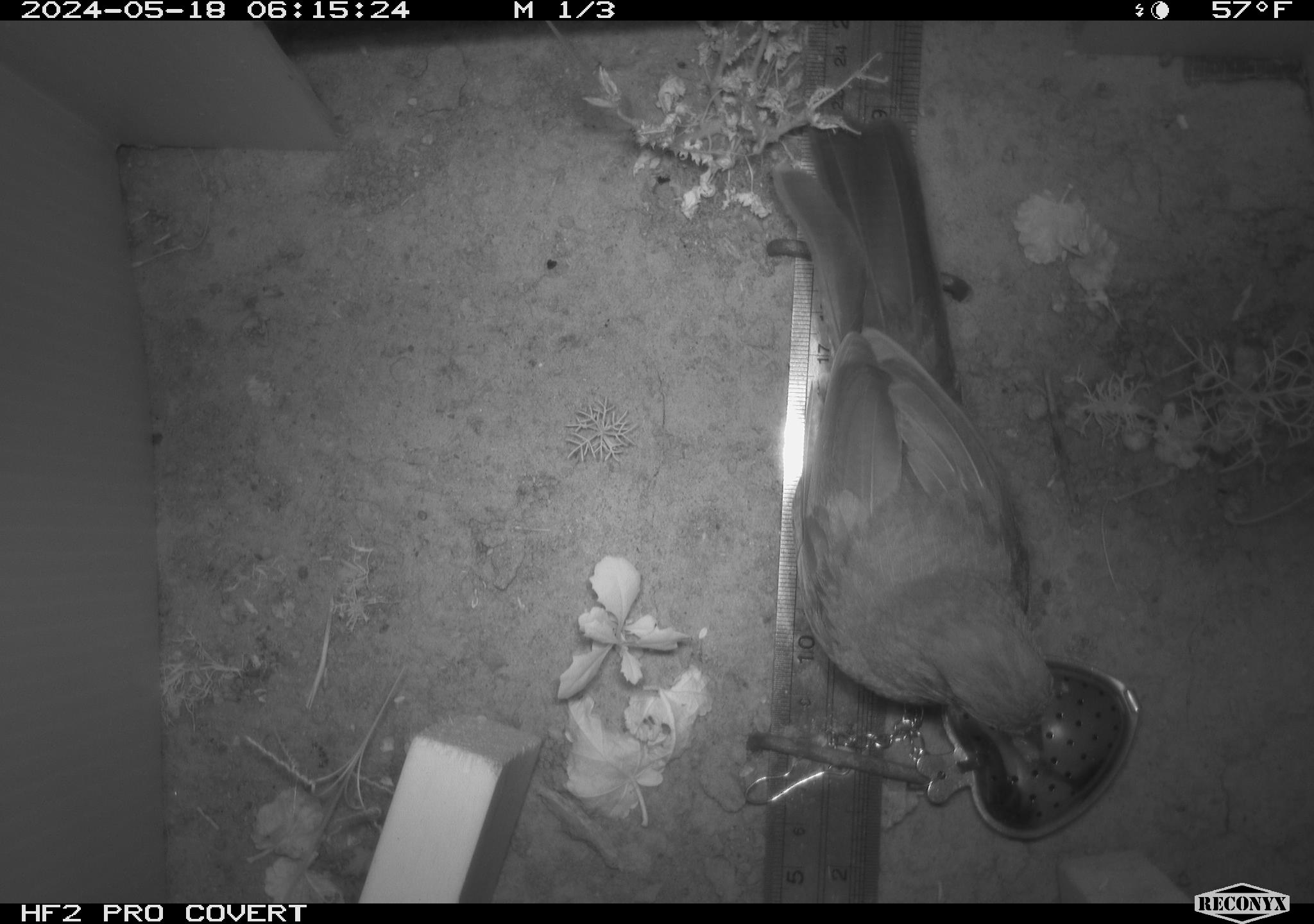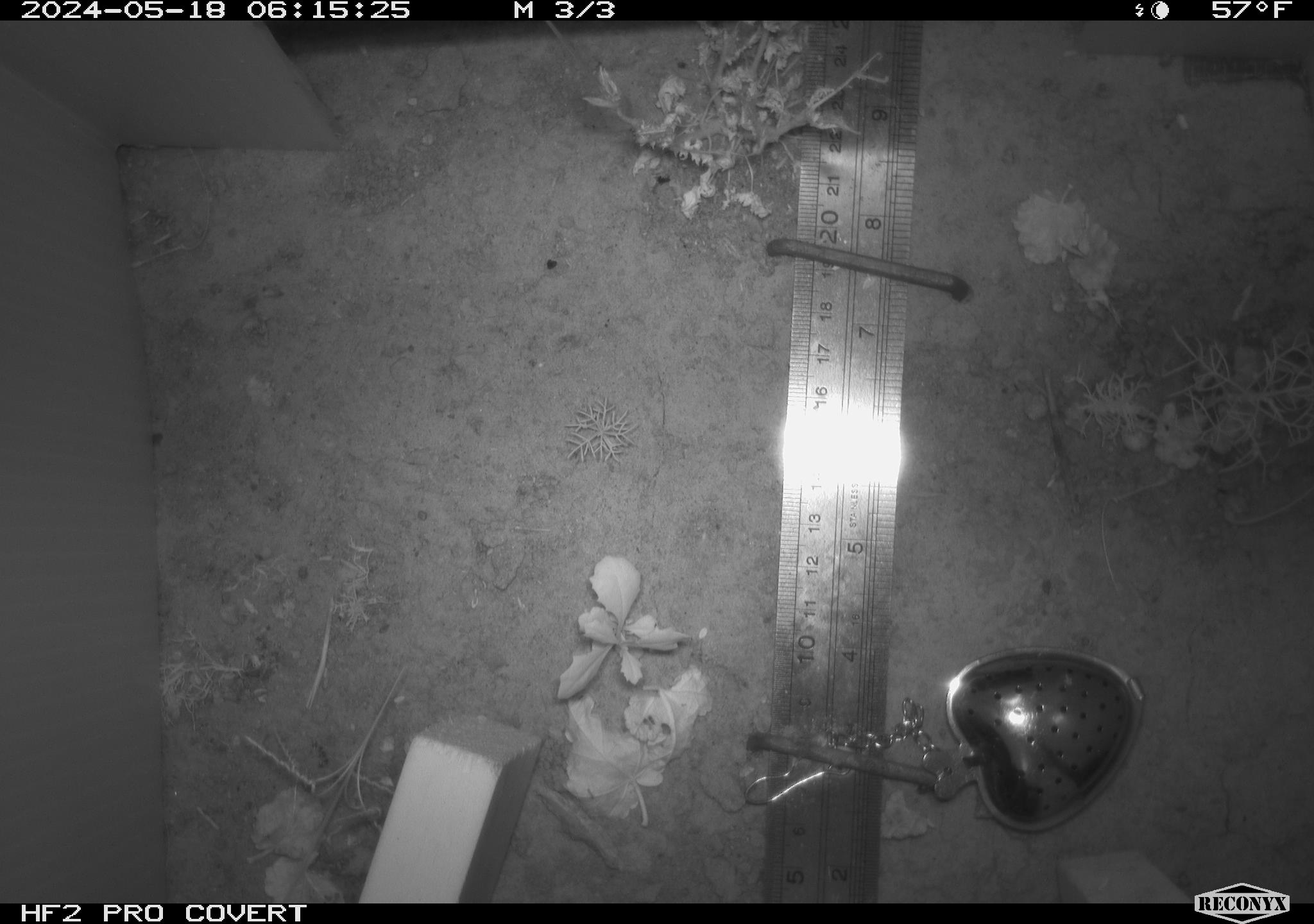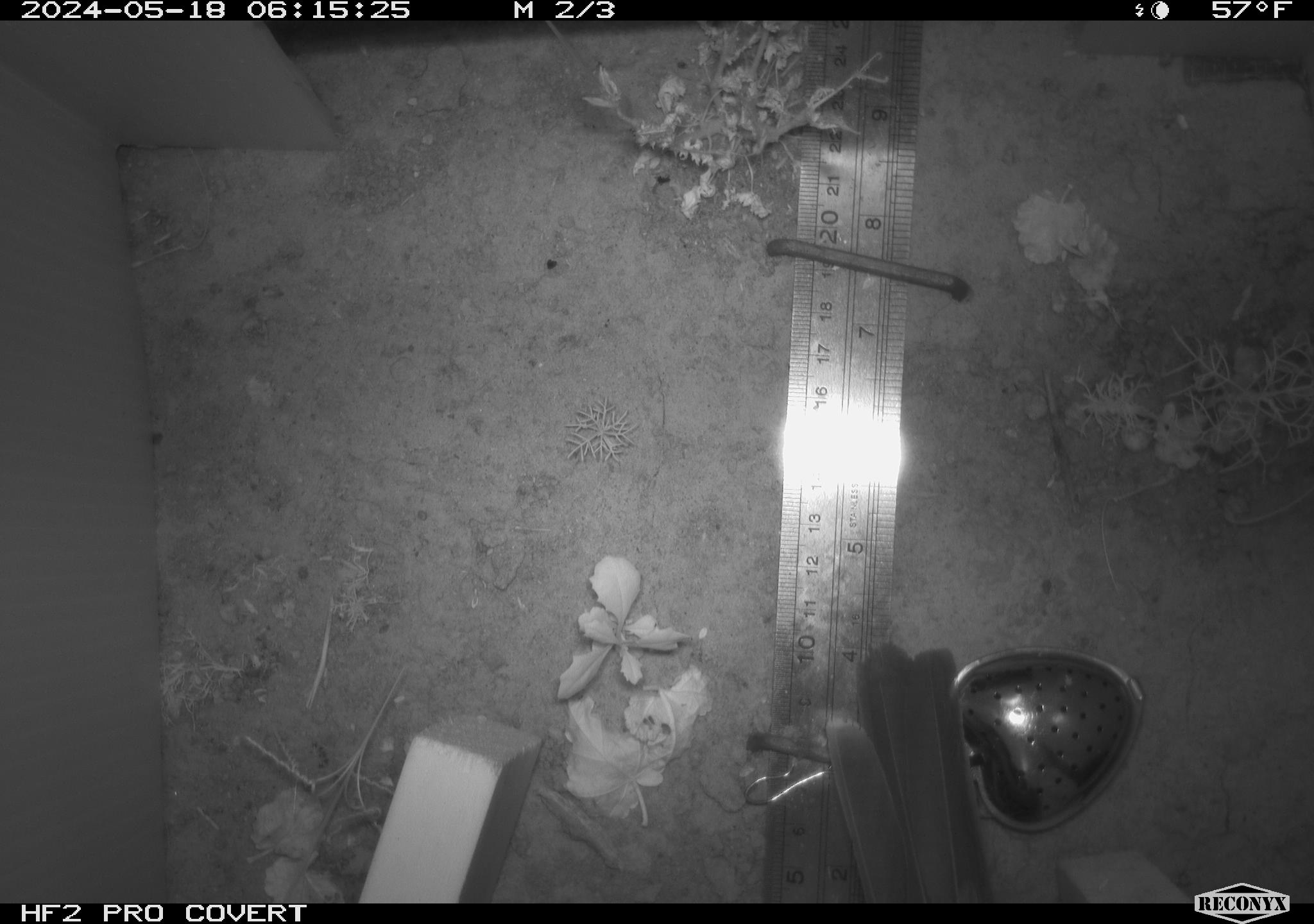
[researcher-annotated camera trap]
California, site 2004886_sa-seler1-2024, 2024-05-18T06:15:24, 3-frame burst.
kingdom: Animalia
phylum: Chordata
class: Aves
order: Passeriformes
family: Passerellidae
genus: Melozone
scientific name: Melozone crissalis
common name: california towhee